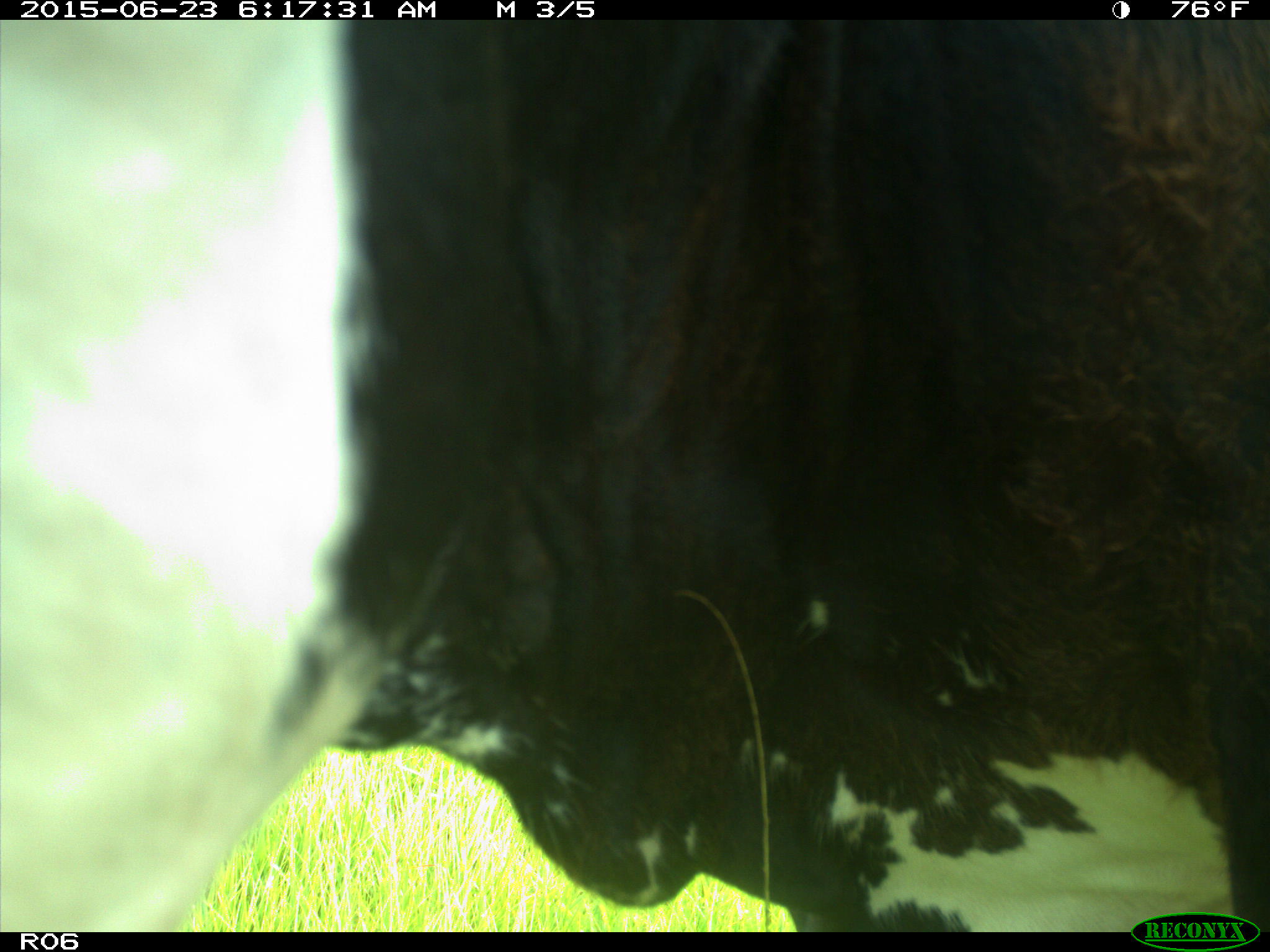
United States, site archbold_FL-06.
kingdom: Animalia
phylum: Chordata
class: Mammalia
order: Artiodactyla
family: Bovidae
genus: Bos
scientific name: Bos taurus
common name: domestic cow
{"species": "Bos taurus (domestic cow)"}